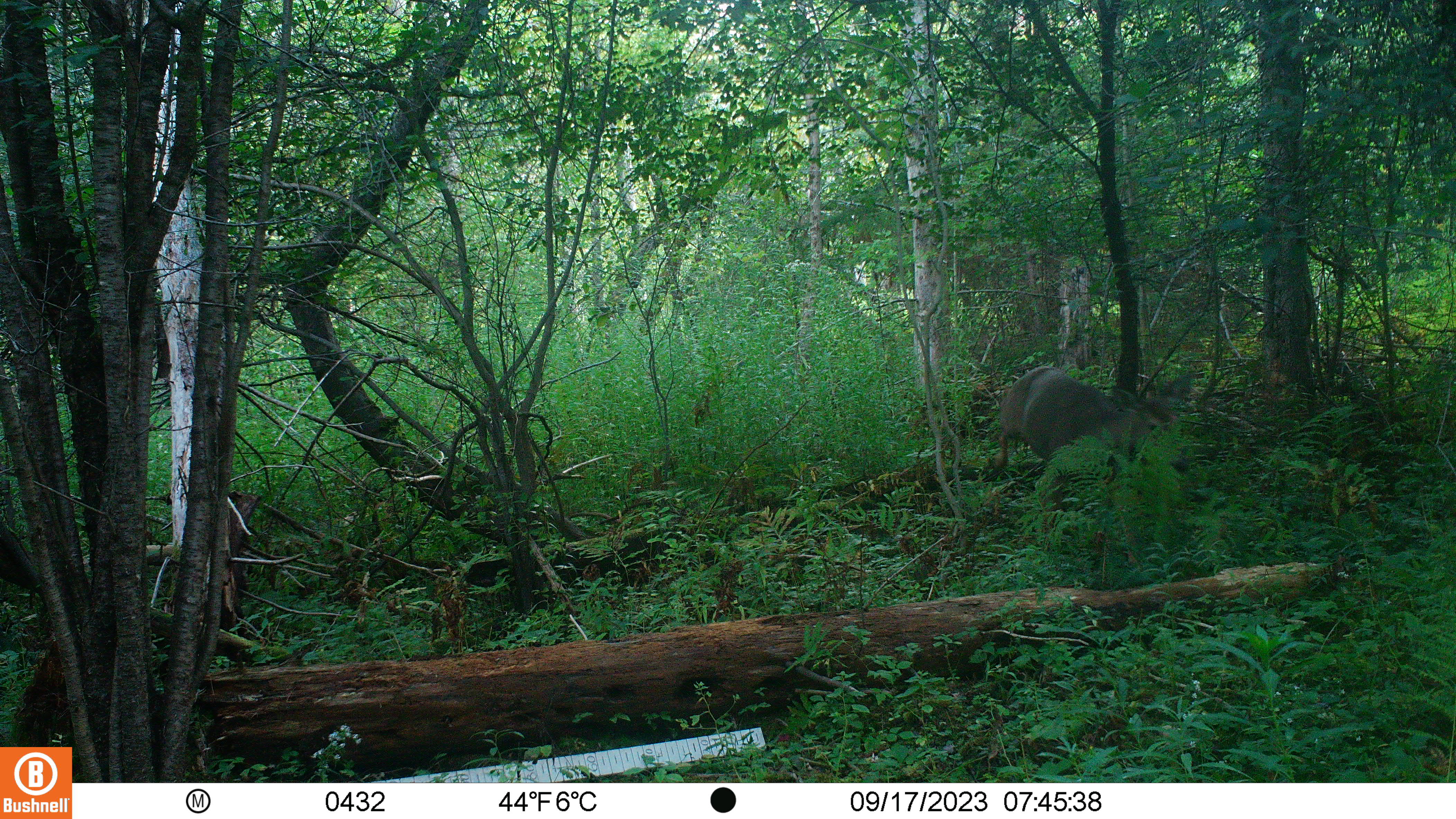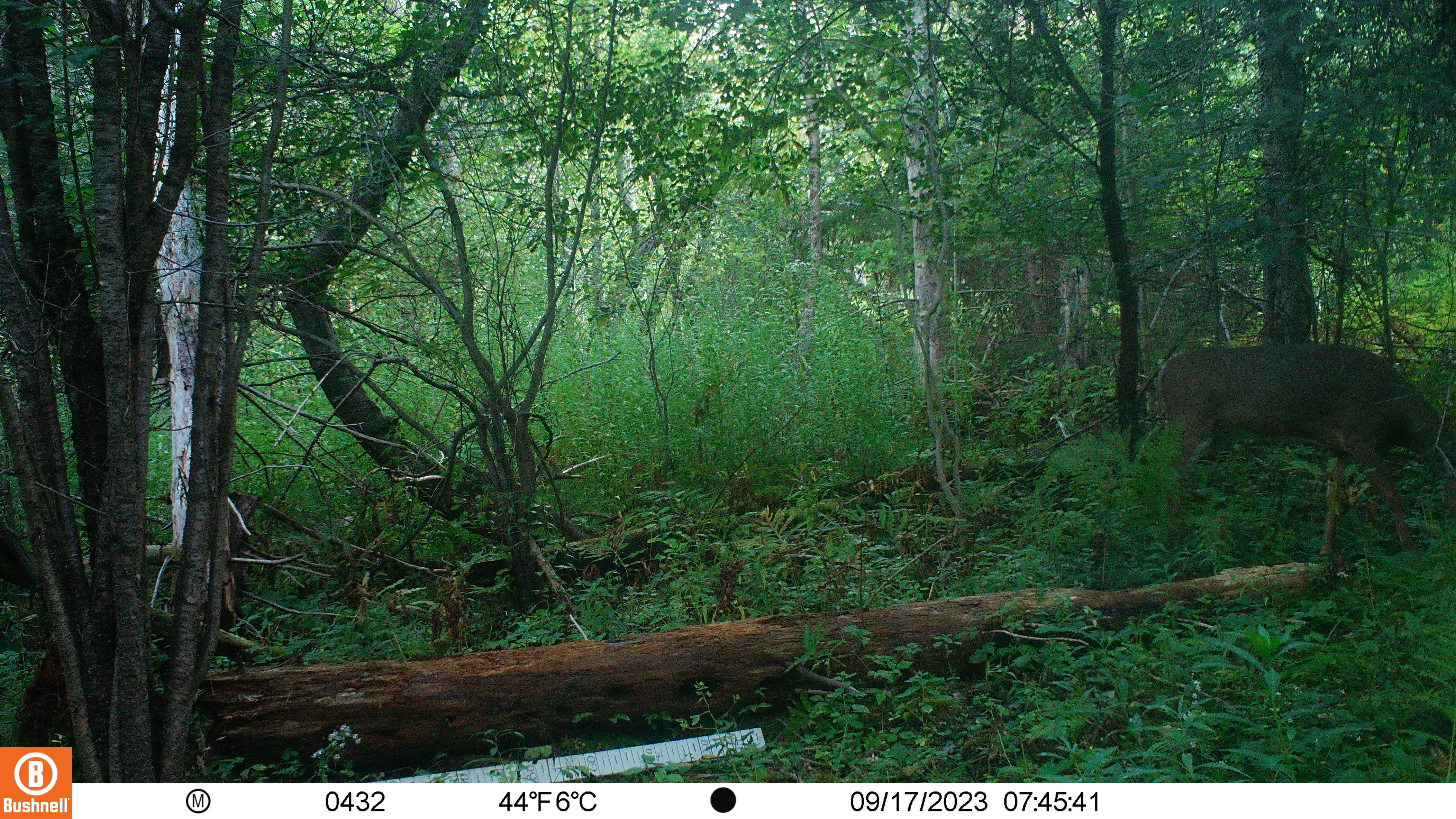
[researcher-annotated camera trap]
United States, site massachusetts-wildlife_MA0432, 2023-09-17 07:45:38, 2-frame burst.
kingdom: Animalia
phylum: Chordata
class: Mammalia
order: Artiodactyla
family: Cervidae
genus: Odocoileus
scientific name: Odocoileus virginianus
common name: white-tailed deer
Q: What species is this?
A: White-tailed deer (Odocoileus virginianus).